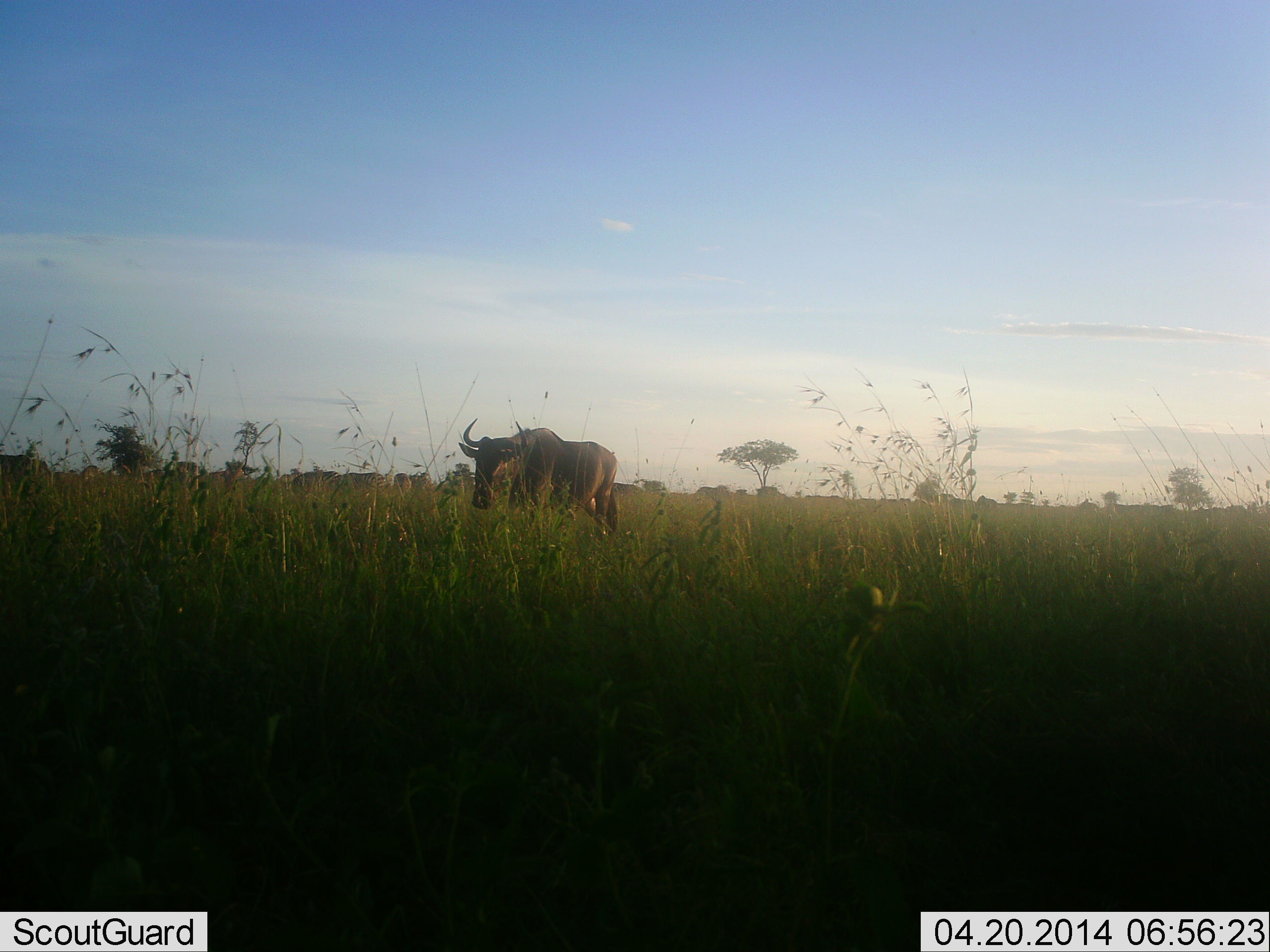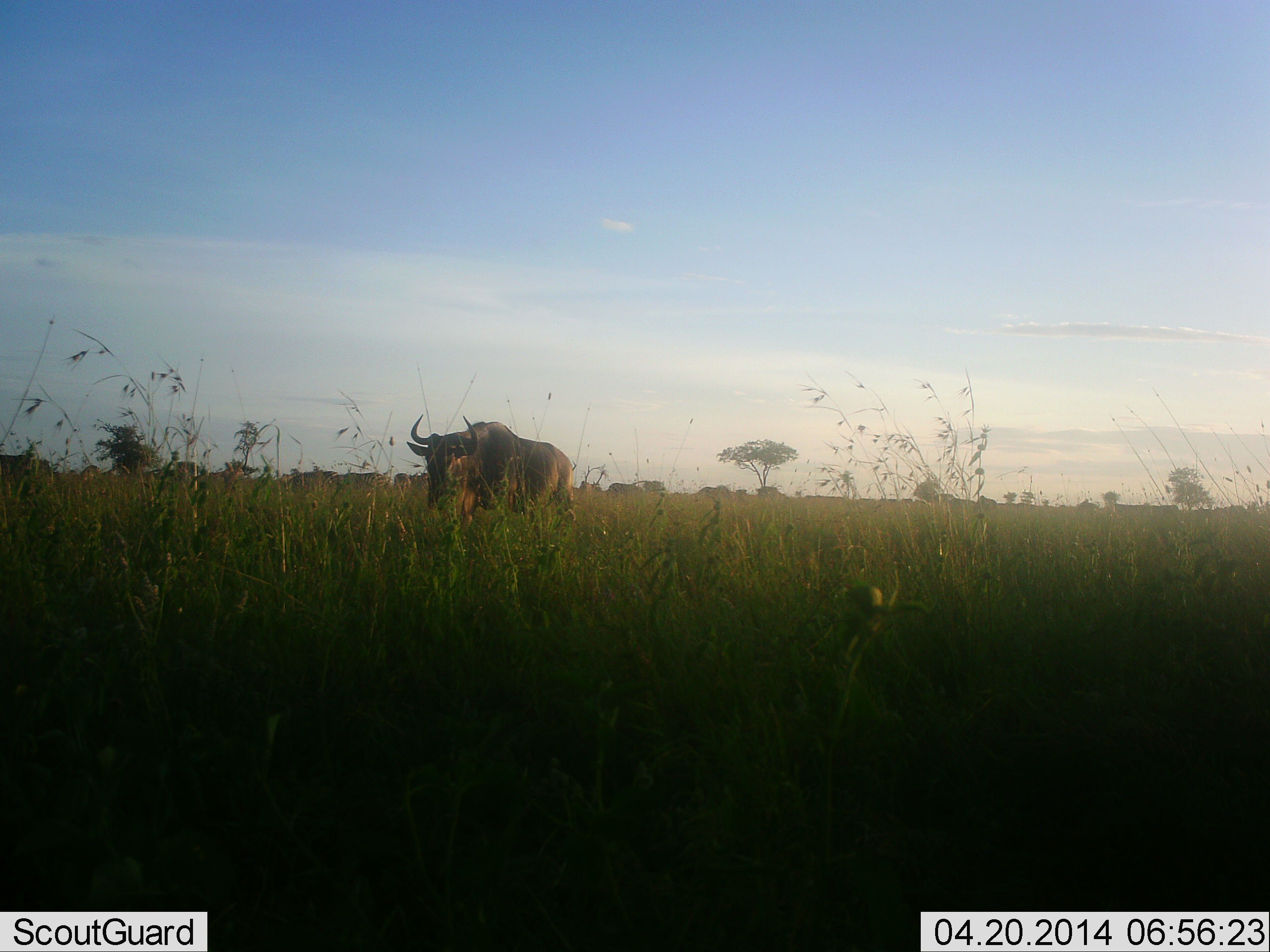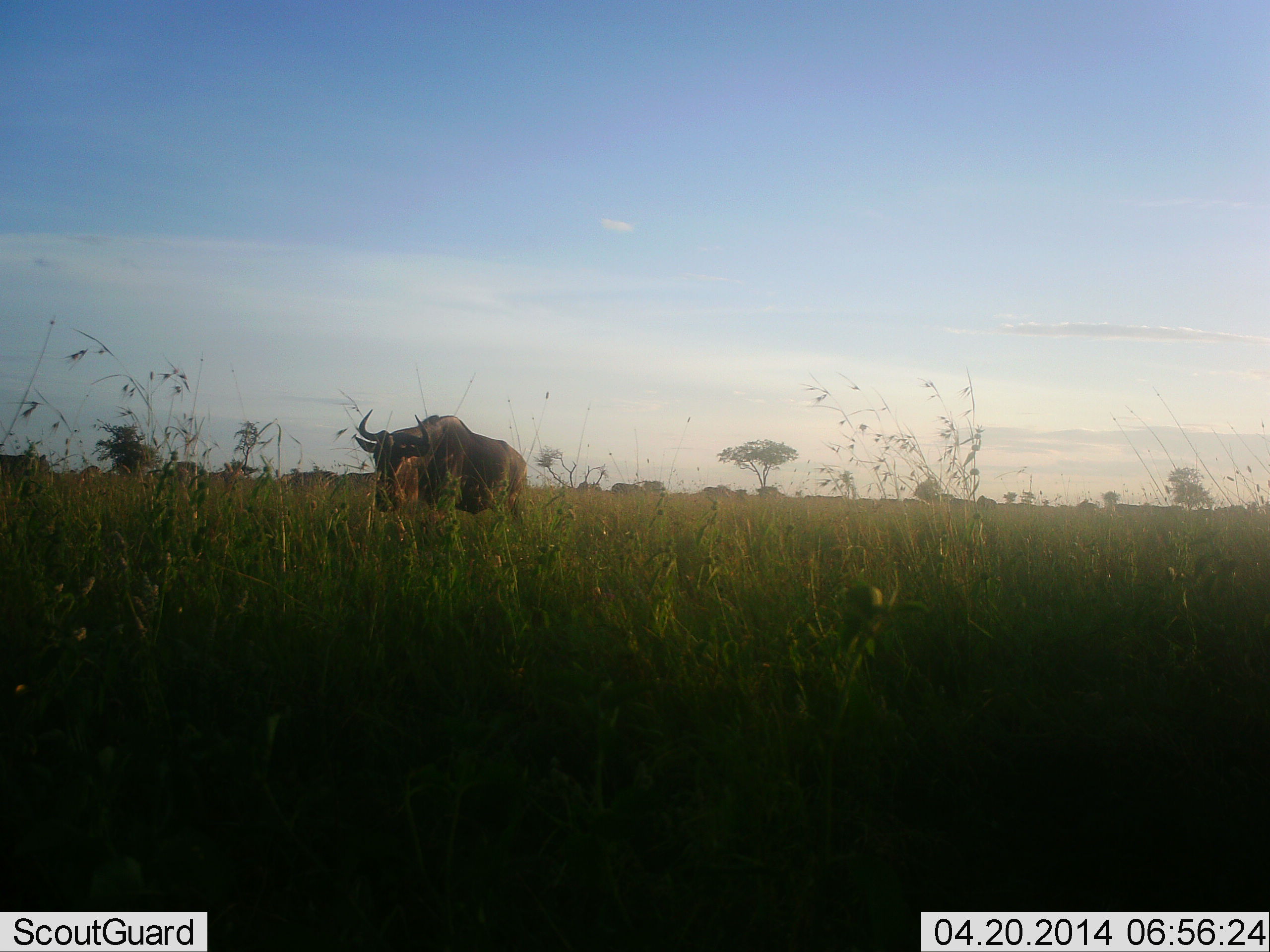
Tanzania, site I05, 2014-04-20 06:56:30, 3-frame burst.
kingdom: Animalia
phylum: Chordata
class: Mammalia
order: Artiodactyla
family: Bovidae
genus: Connochaetes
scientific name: Connochaetes taurinus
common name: blue wildebeest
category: wildebeest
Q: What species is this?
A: Wildebeest (blue wildebeest) (Connochaetes taurinus).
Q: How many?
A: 1.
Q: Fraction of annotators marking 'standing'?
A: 21%.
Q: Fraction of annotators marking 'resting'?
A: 0%.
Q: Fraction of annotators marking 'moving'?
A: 82%.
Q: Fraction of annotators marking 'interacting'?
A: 0%.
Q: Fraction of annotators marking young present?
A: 0%.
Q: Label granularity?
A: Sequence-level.